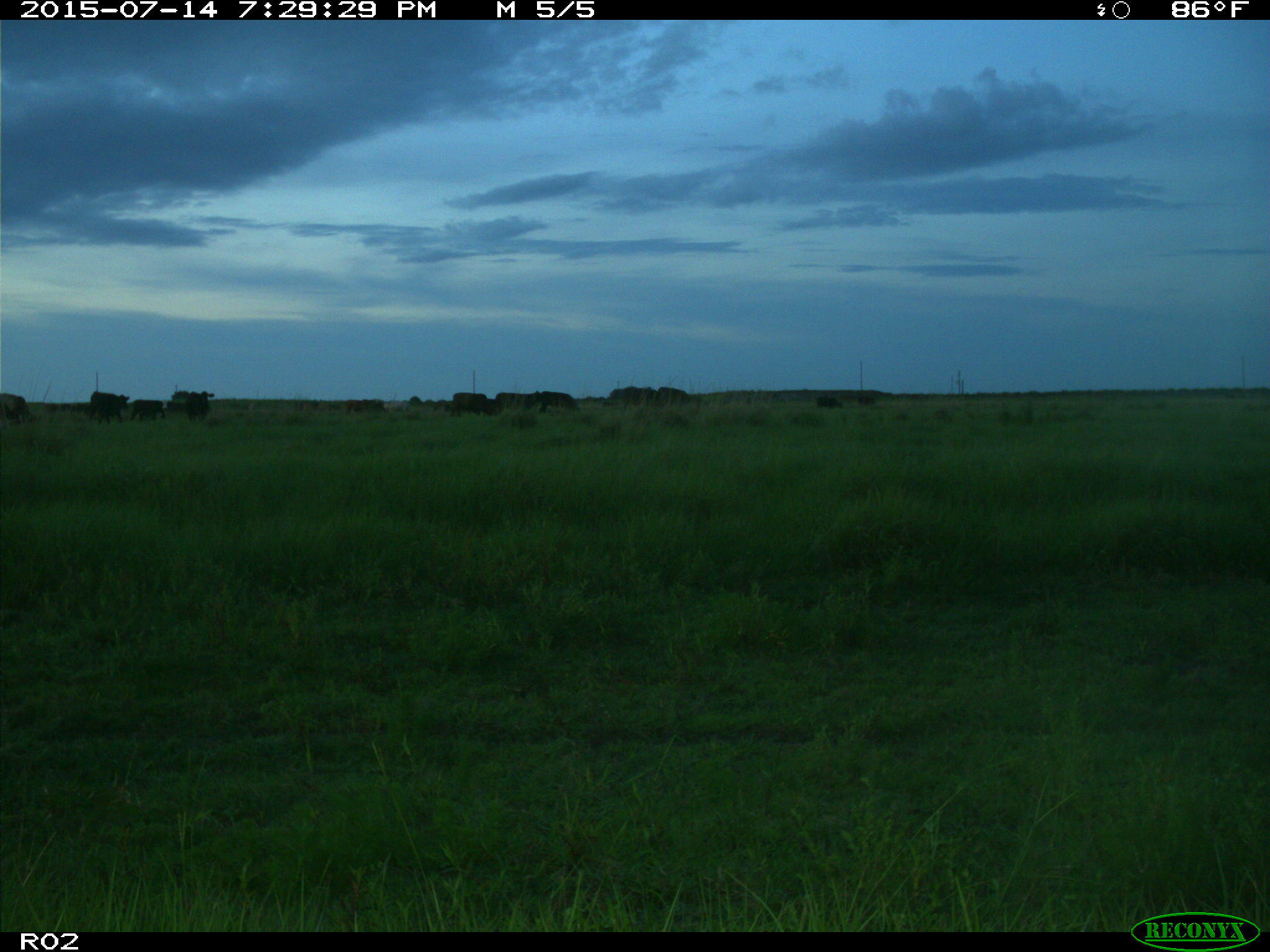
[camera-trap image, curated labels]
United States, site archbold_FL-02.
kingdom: Animalia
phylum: Chordata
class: Mammalia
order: Artiodactyla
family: Bovidae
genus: Bos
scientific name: Bos taurus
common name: domestic cow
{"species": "Bos taurus (domestic cow)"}